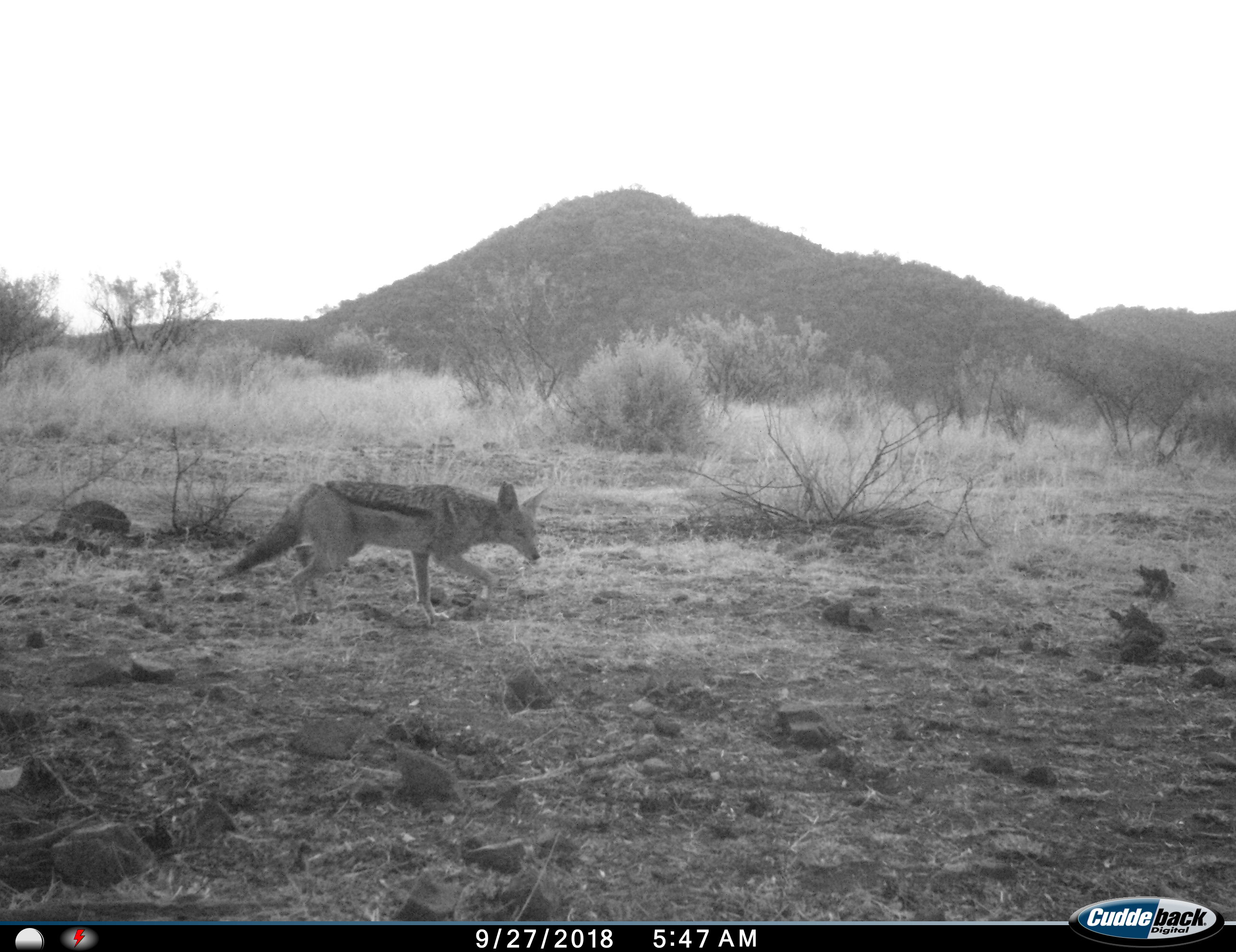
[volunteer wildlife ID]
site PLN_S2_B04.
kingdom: Animalia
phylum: Chordata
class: Mammalia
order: Carnivora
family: Canidae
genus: Lupulella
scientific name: Lupulella mesomelas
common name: black-backed jackal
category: jackalblackbacked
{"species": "jackalblackbacked (black-backed jackal) (Lupulella mesomelas)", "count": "1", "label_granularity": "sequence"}